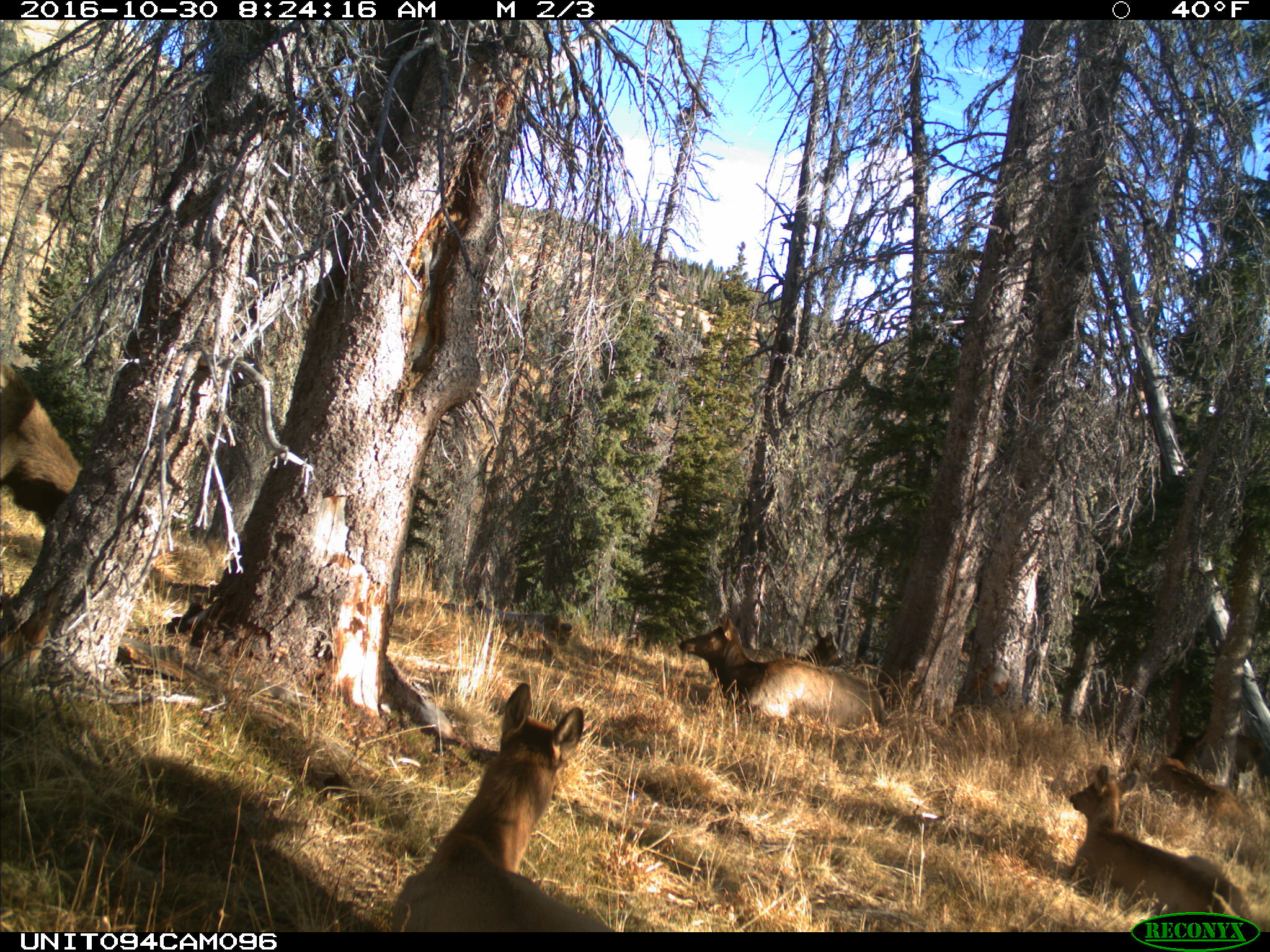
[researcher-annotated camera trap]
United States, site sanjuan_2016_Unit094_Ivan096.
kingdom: Animalia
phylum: Chordata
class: Mammalia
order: Artiodactyla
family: Cervidae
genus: Cervus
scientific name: Cervus elaphus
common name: red deer